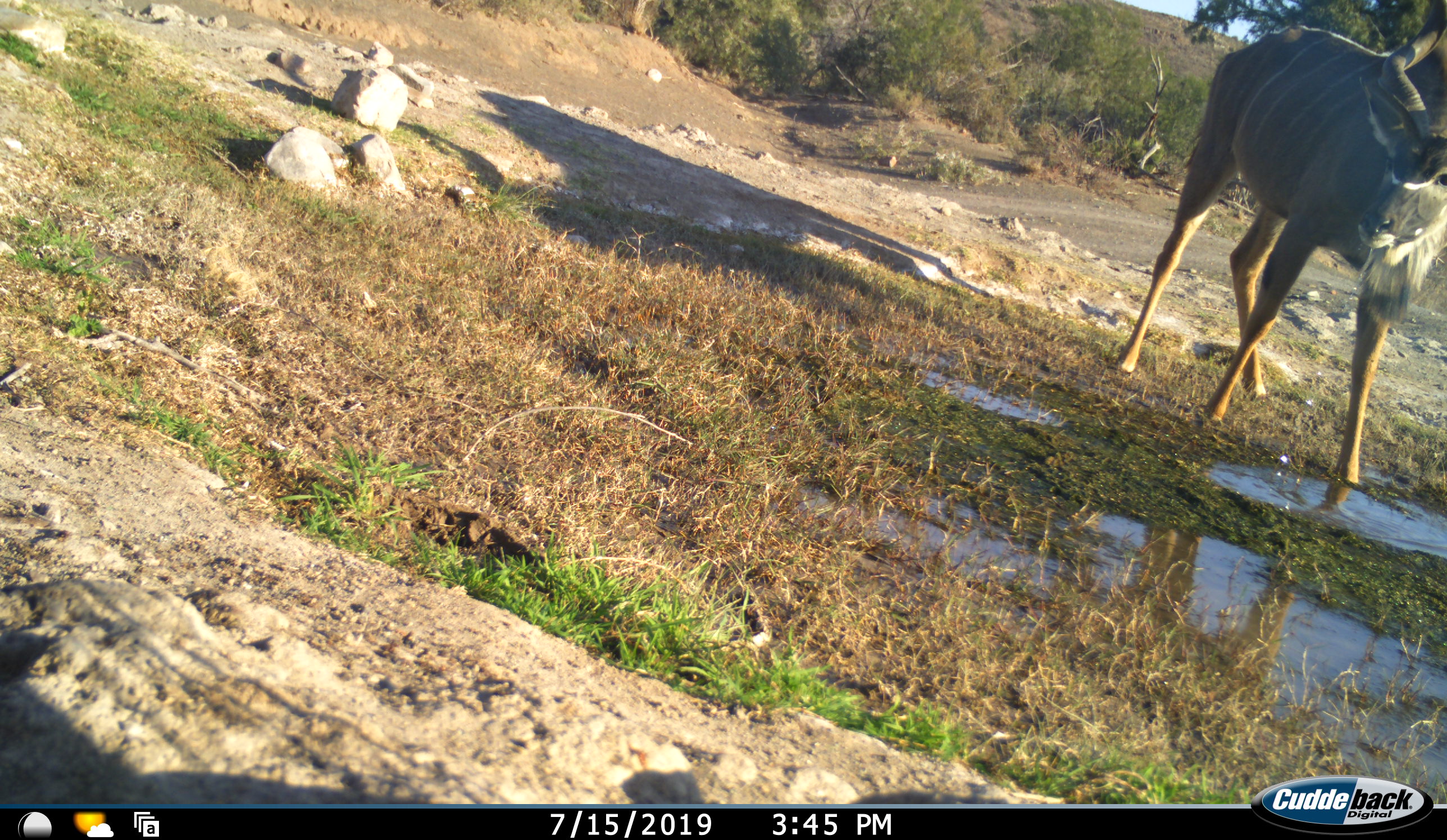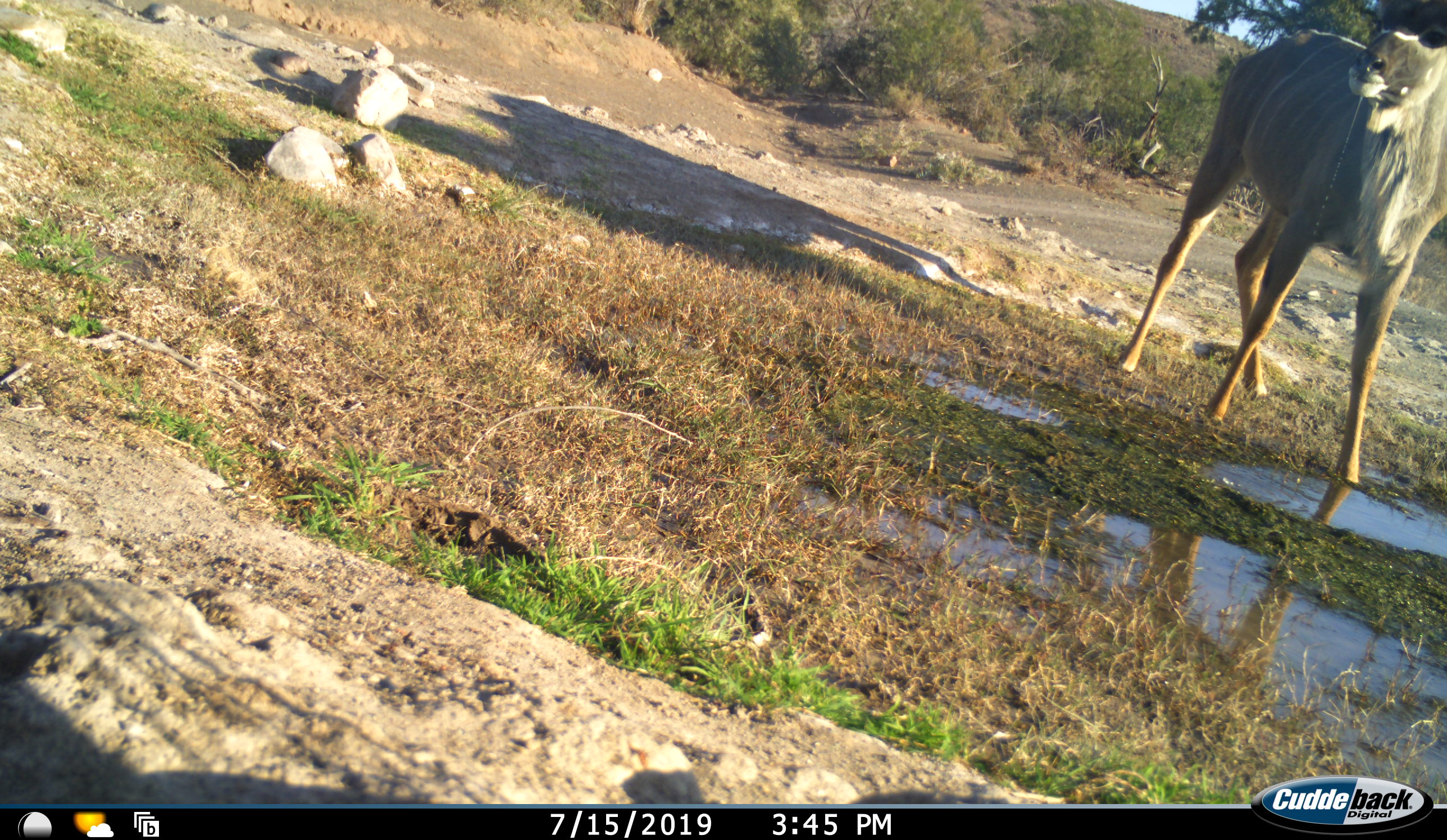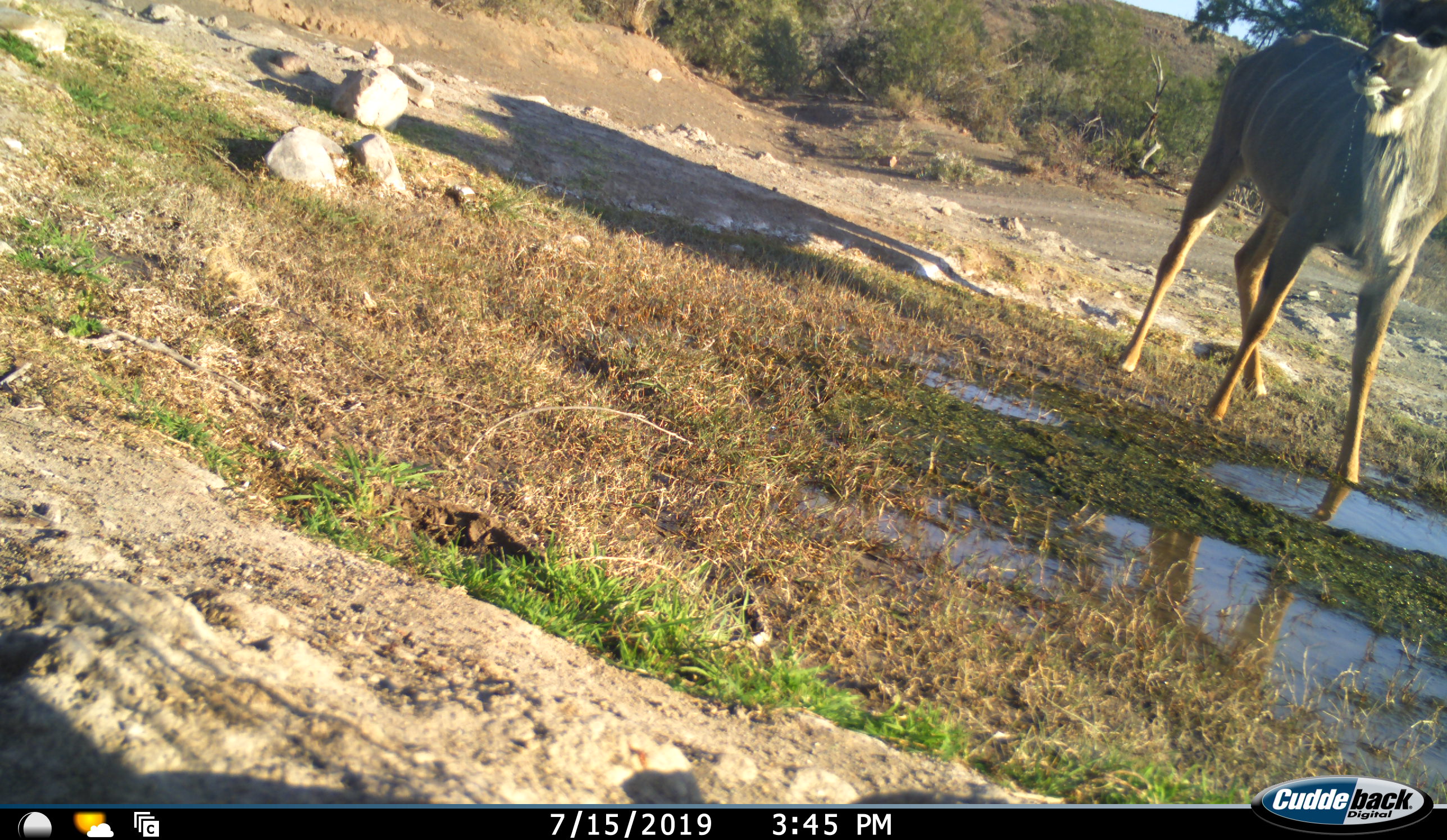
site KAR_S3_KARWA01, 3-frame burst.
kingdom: Animalia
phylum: Chordata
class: Mammalia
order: Artiodactyla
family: Bovidae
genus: Tragelaphus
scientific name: Tragelaphus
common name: kudu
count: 1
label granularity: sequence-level